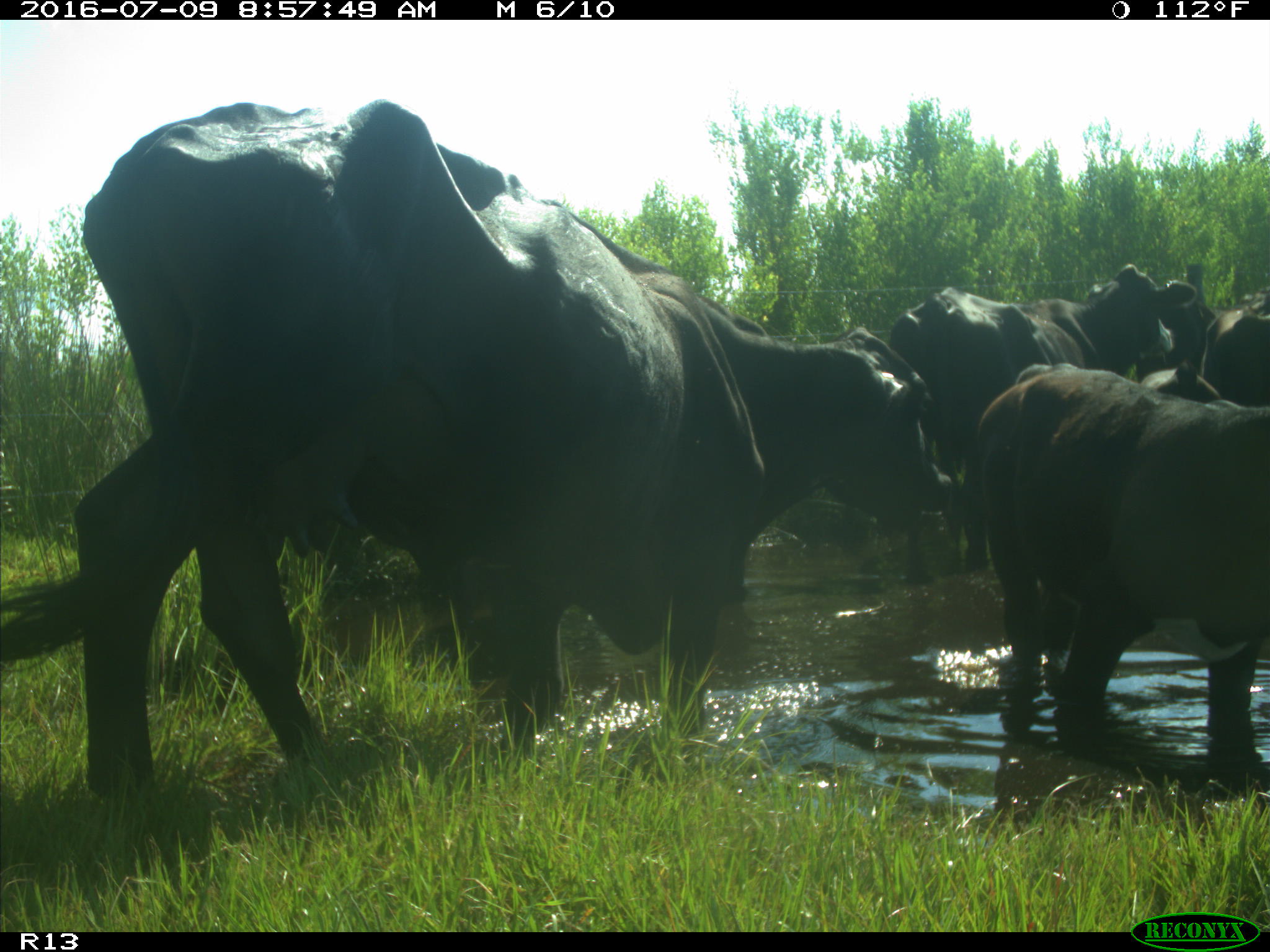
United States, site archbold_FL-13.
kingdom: Animalia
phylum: Chordata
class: Mammalia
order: Artiodactyla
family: Bovidae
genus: Bos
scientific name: Bos taurus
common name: domestic cow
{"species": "Bos taurus (domestic cow)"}